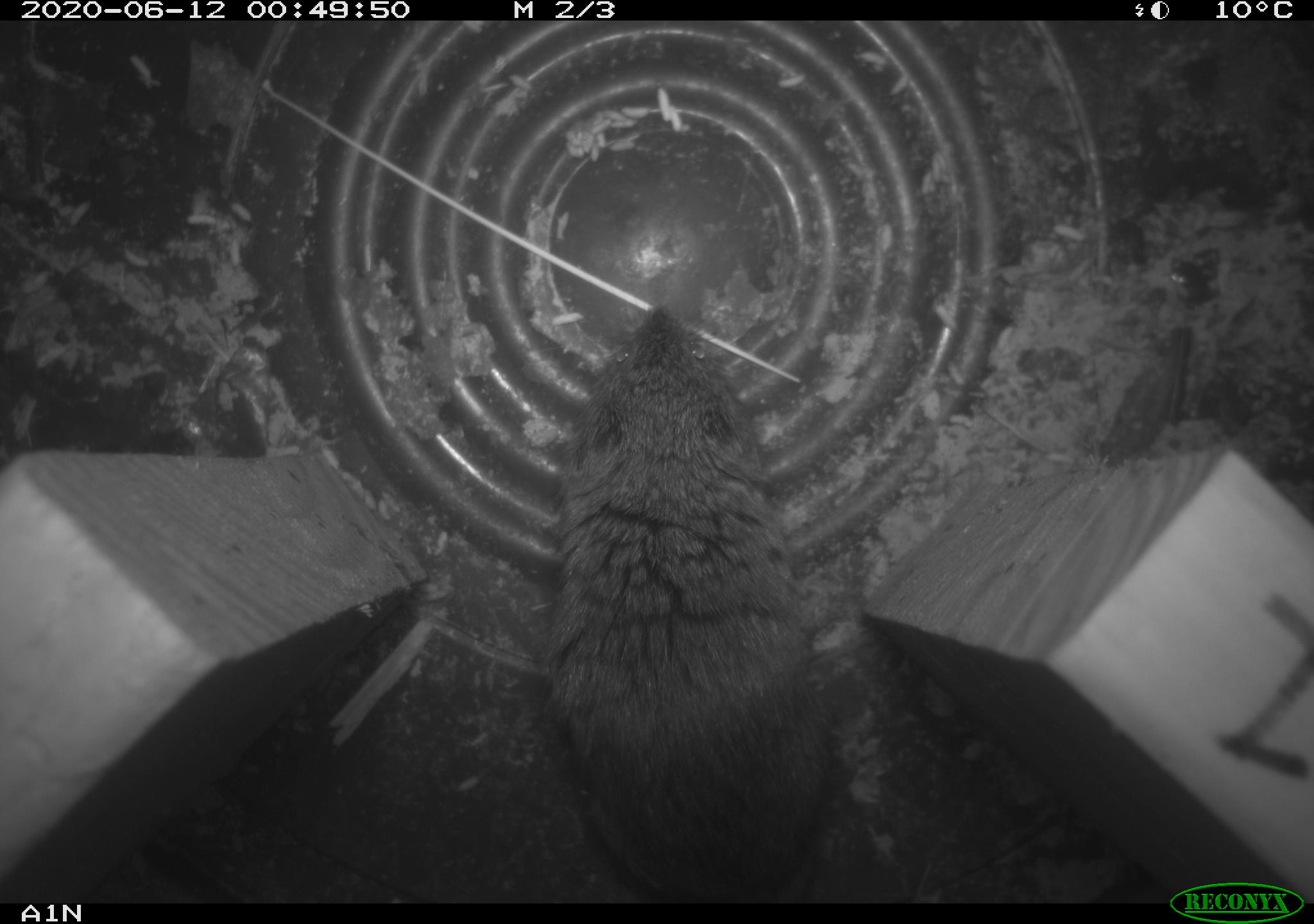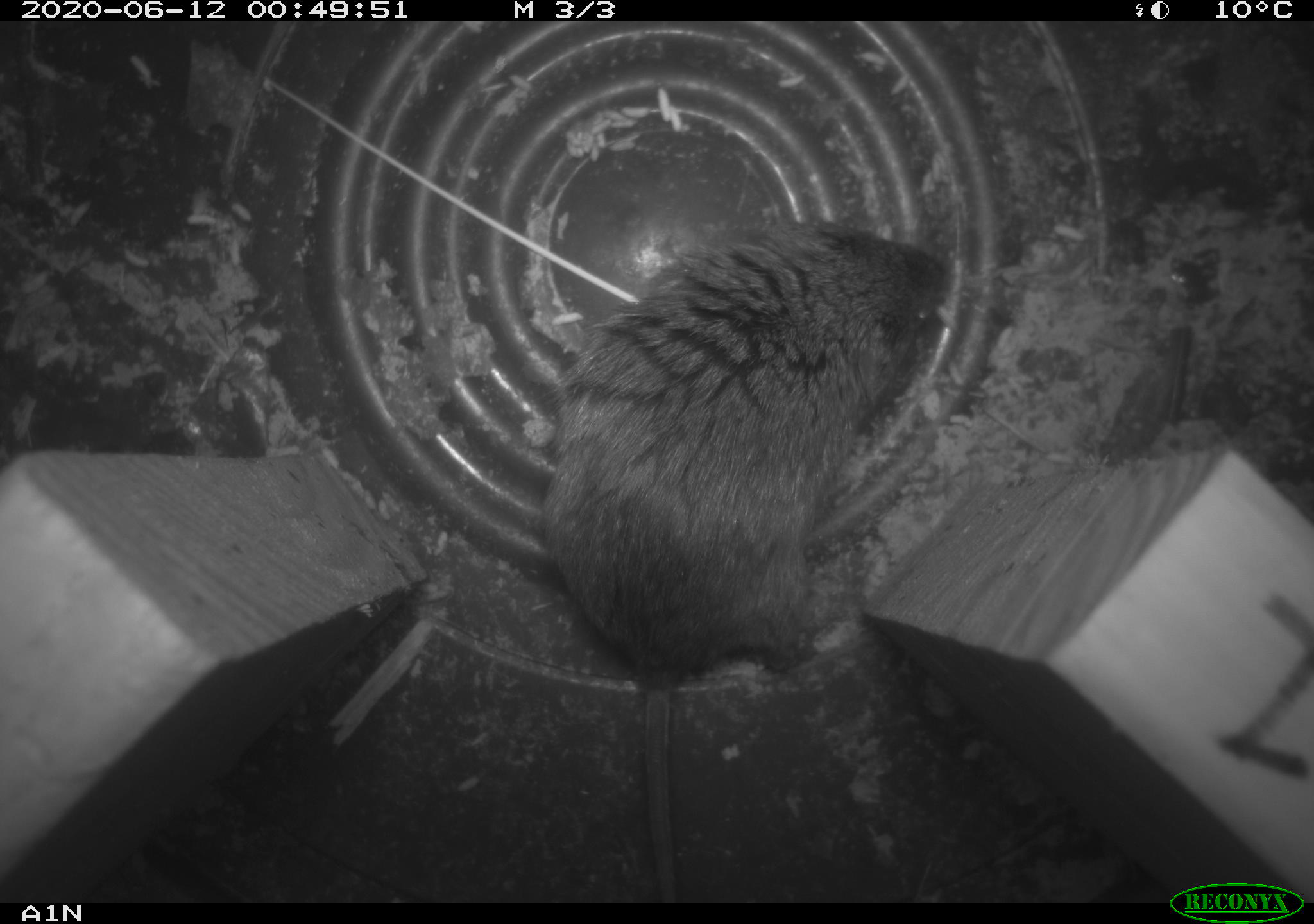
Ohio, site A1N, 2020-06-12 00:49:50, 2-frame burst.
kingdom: Animalia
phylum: Chordata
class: Mammalia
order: Rodentia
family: Cricetidae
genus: Microtus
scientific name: Microtus pennsylvanicus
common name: meadow vole